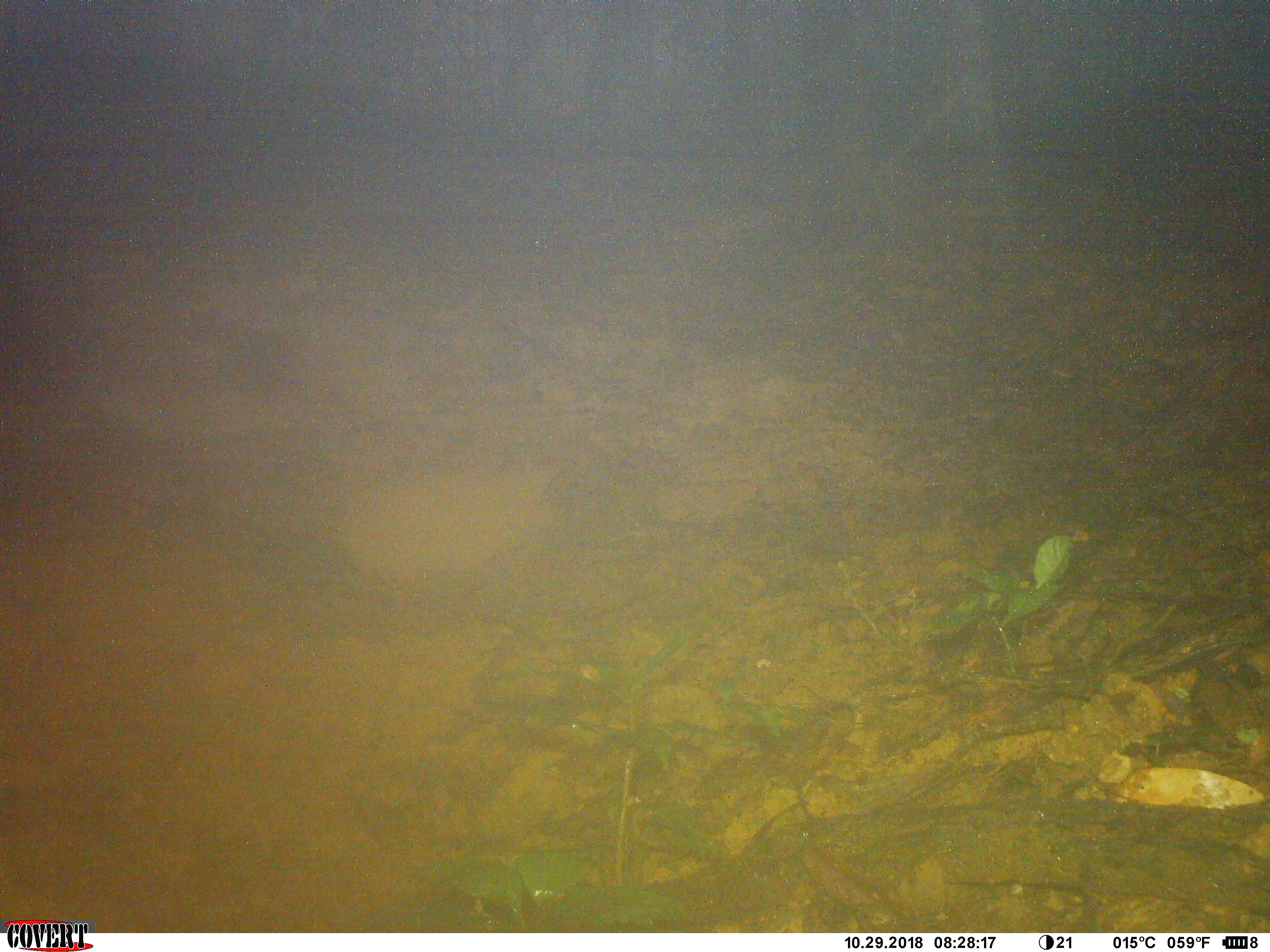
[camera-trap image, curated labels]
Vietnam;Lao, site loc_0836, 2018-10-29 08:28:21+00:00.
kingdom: Animalia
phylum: Chordata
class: Mammalia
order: Artiodactyla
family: Suidae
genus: Sus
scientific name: Sus scrofa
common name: eurasian wild pig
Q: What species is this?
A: Eurasian wild pig (Sus scrofa).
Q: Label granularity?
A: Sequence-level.